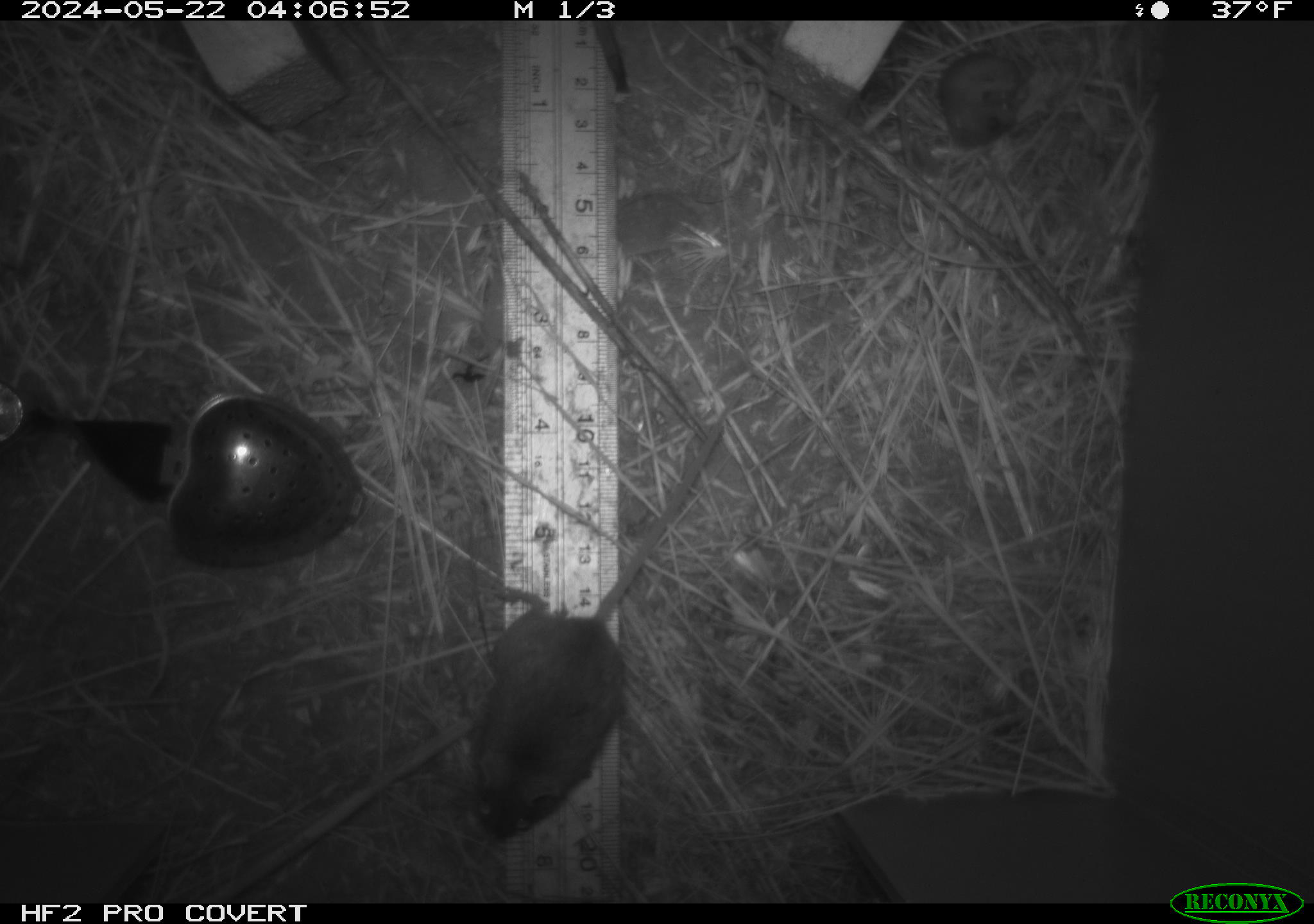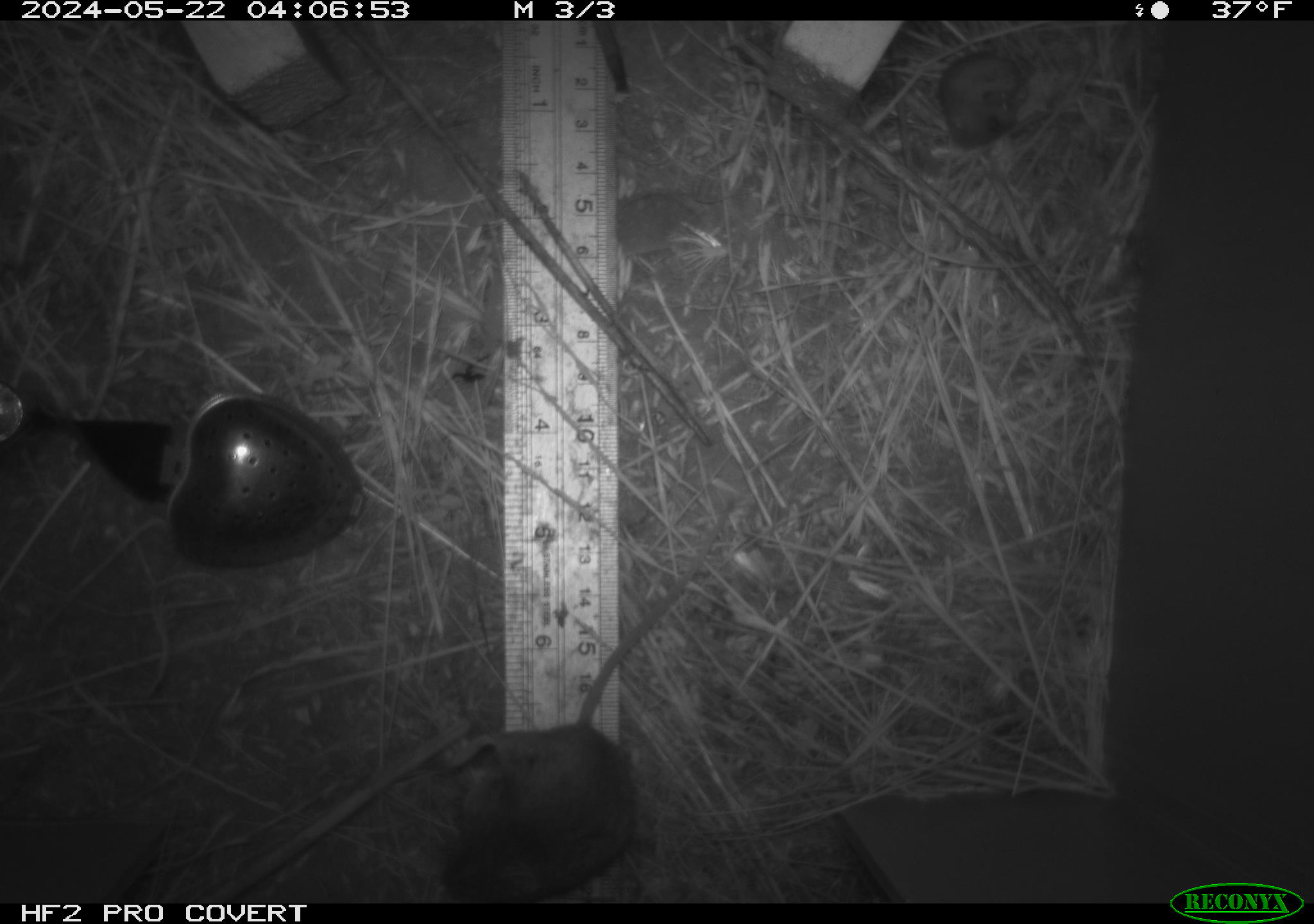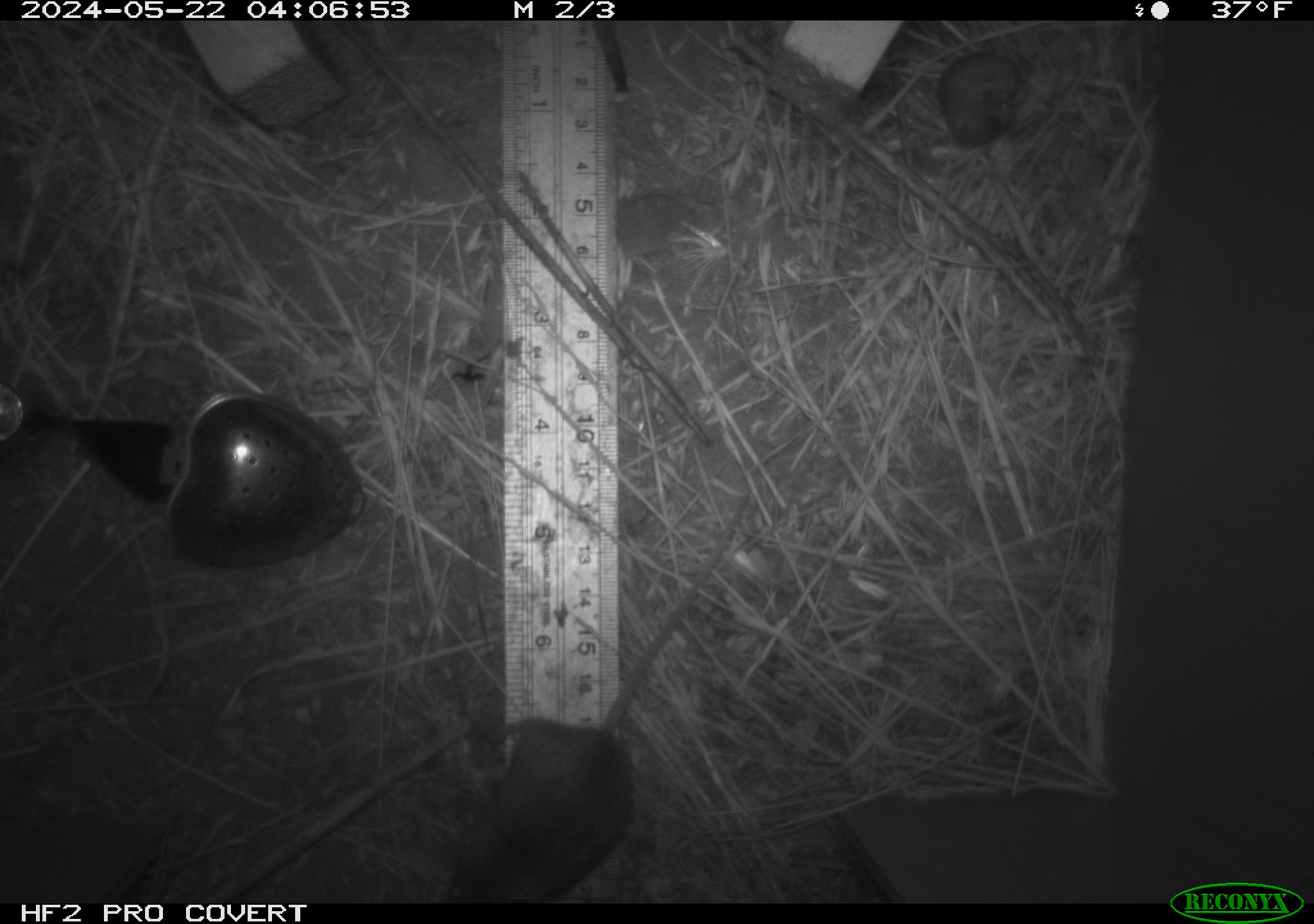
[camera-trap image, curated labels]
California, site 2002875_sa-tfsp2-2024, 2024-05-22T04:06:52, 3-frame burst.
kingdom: Animalia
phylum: Chordata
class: Mammalia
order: Rodentia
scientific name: Rodentia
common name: mouse species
Mouse species (Rodentia).